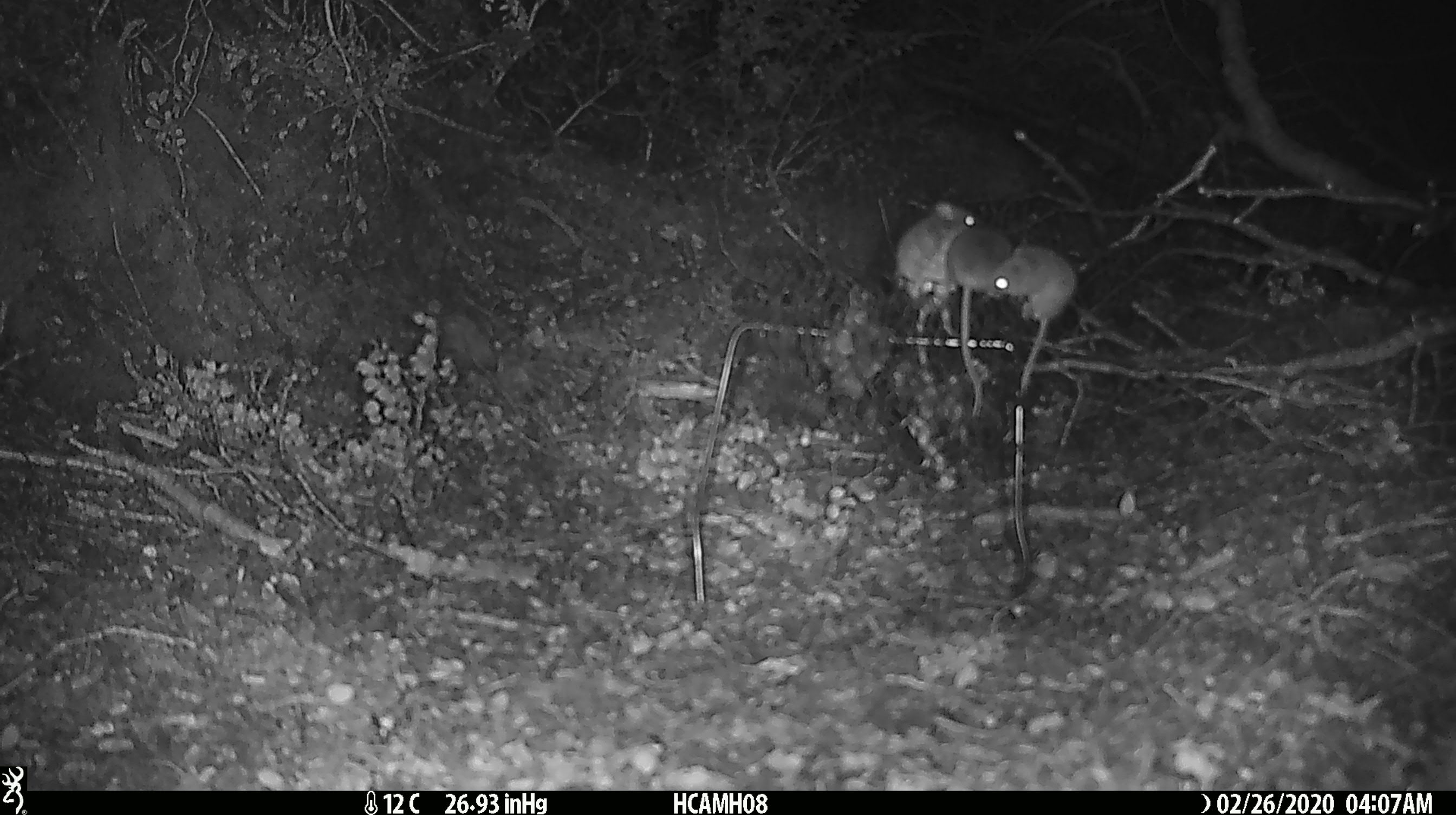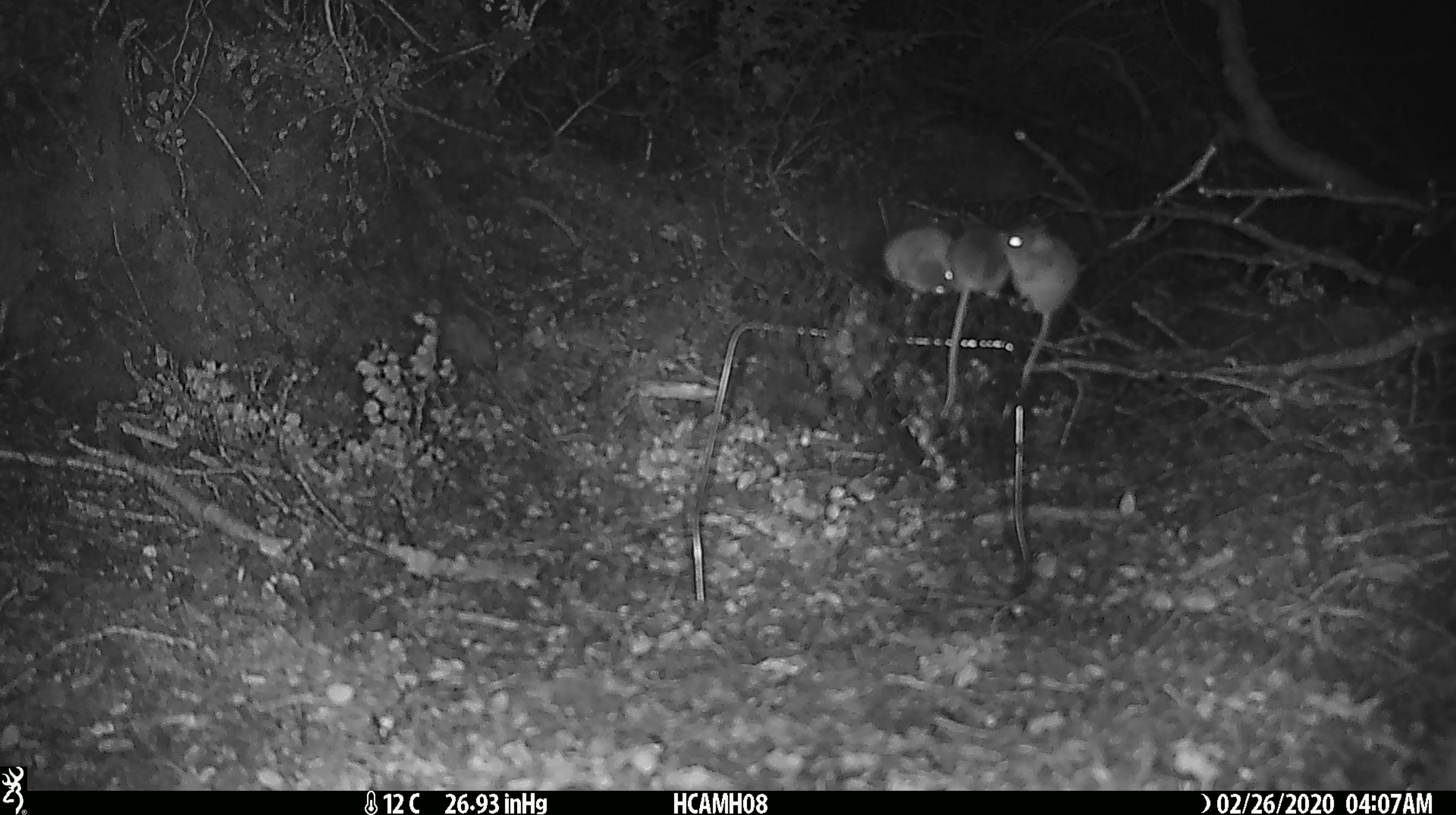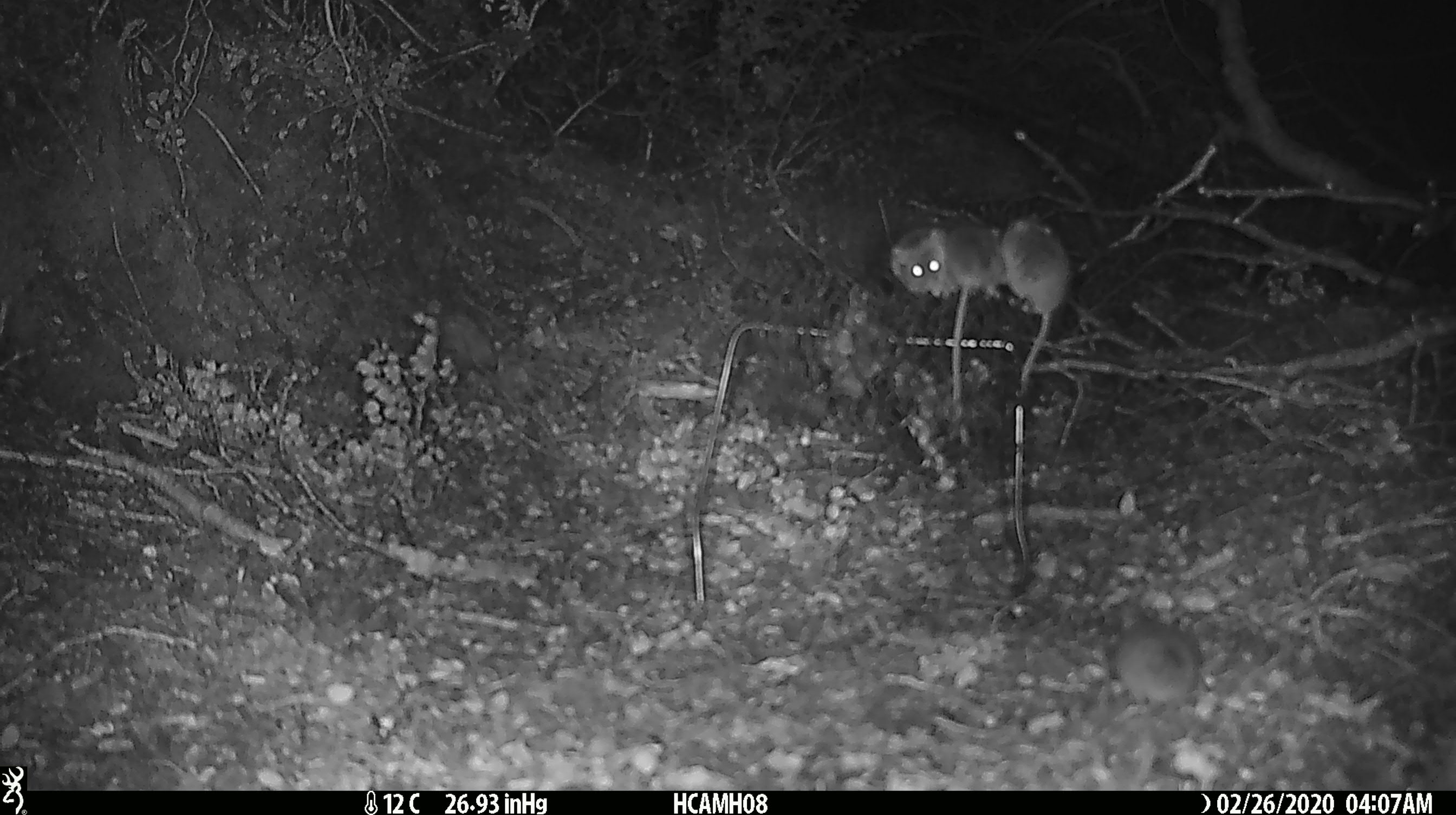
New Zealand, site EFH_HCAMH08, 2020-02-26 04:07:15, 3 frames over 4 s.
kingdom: Animalia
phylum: Chordata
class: Mammalia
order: Rodentia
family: Muridae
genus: Mus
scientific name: Mus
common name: mouse